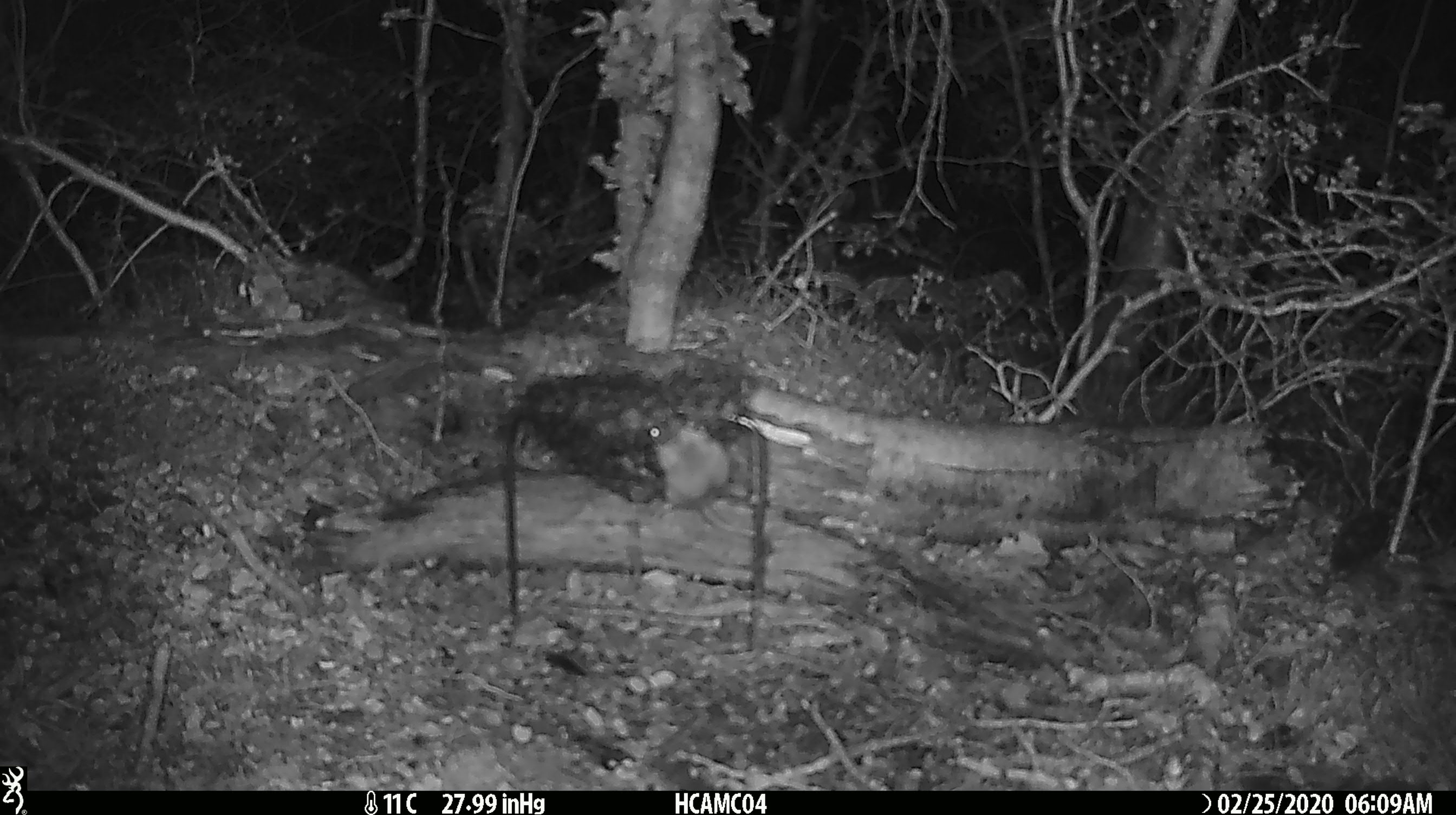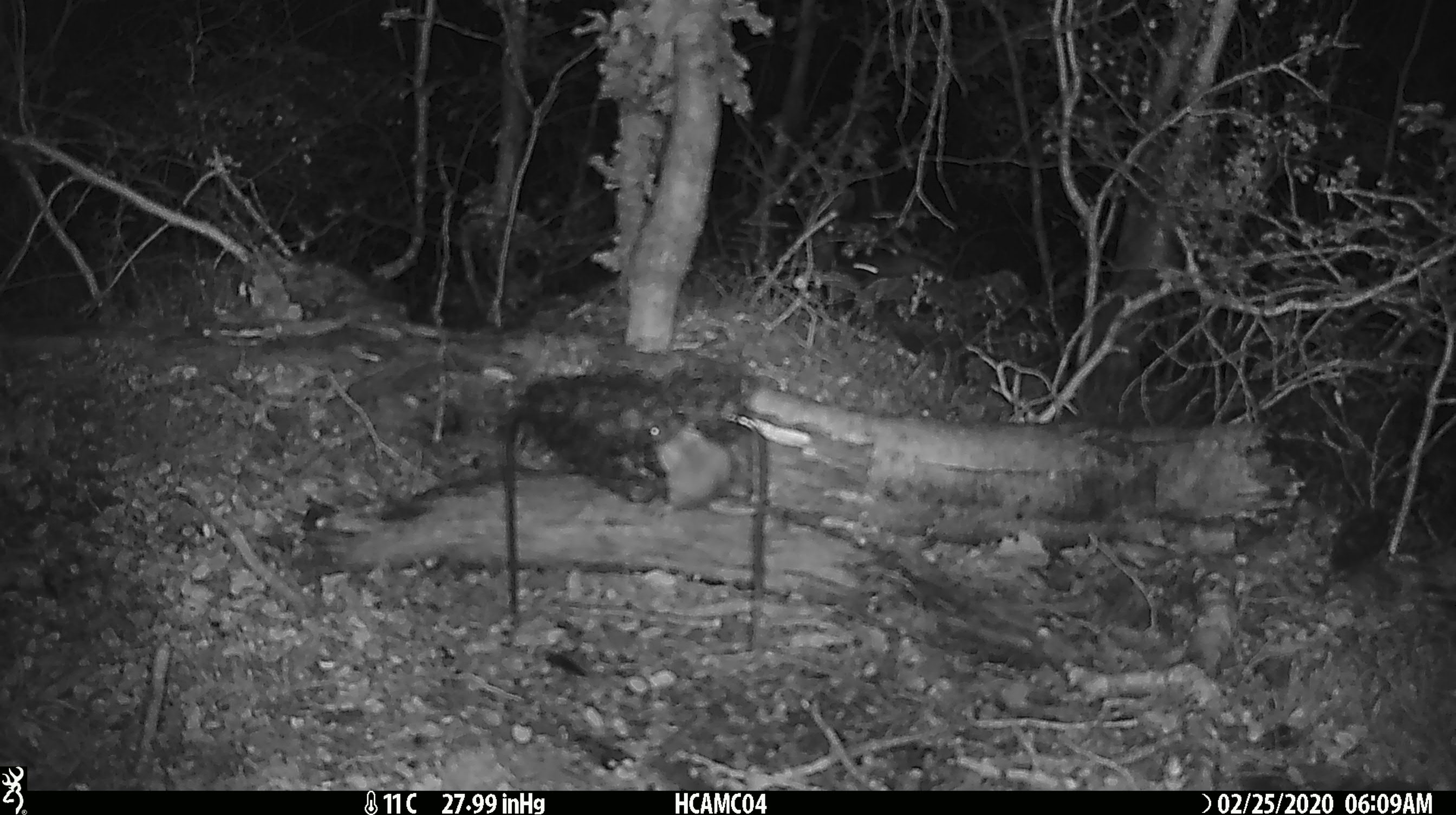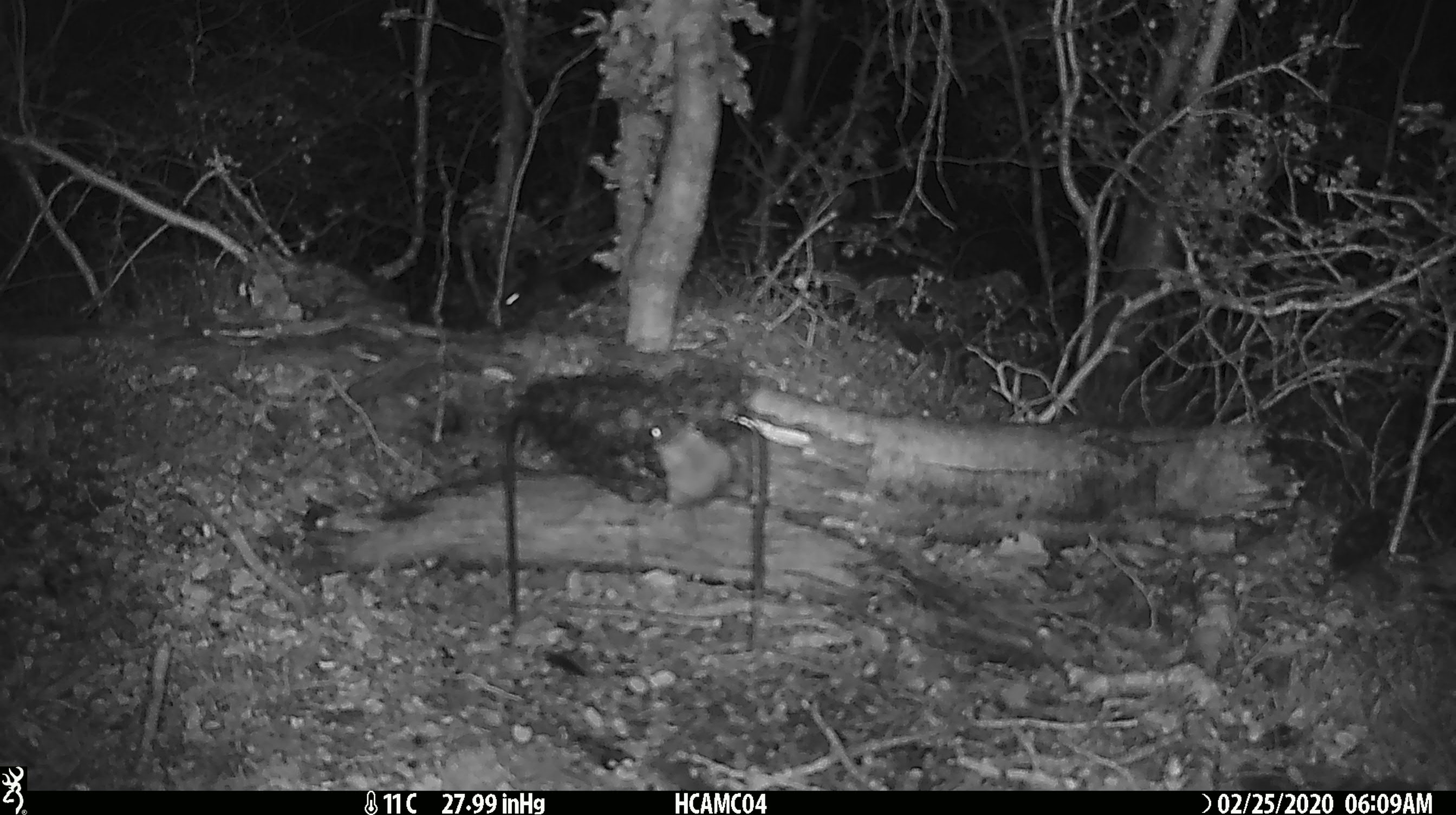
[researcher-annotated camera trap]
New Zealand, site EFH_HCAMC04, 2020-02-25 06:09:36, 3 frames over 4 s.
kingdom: Animalia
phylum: Chordata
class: Mammalia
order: Rodentia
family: Muridae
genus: Mus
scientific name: Mus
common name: mouse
Mouse (Mus).